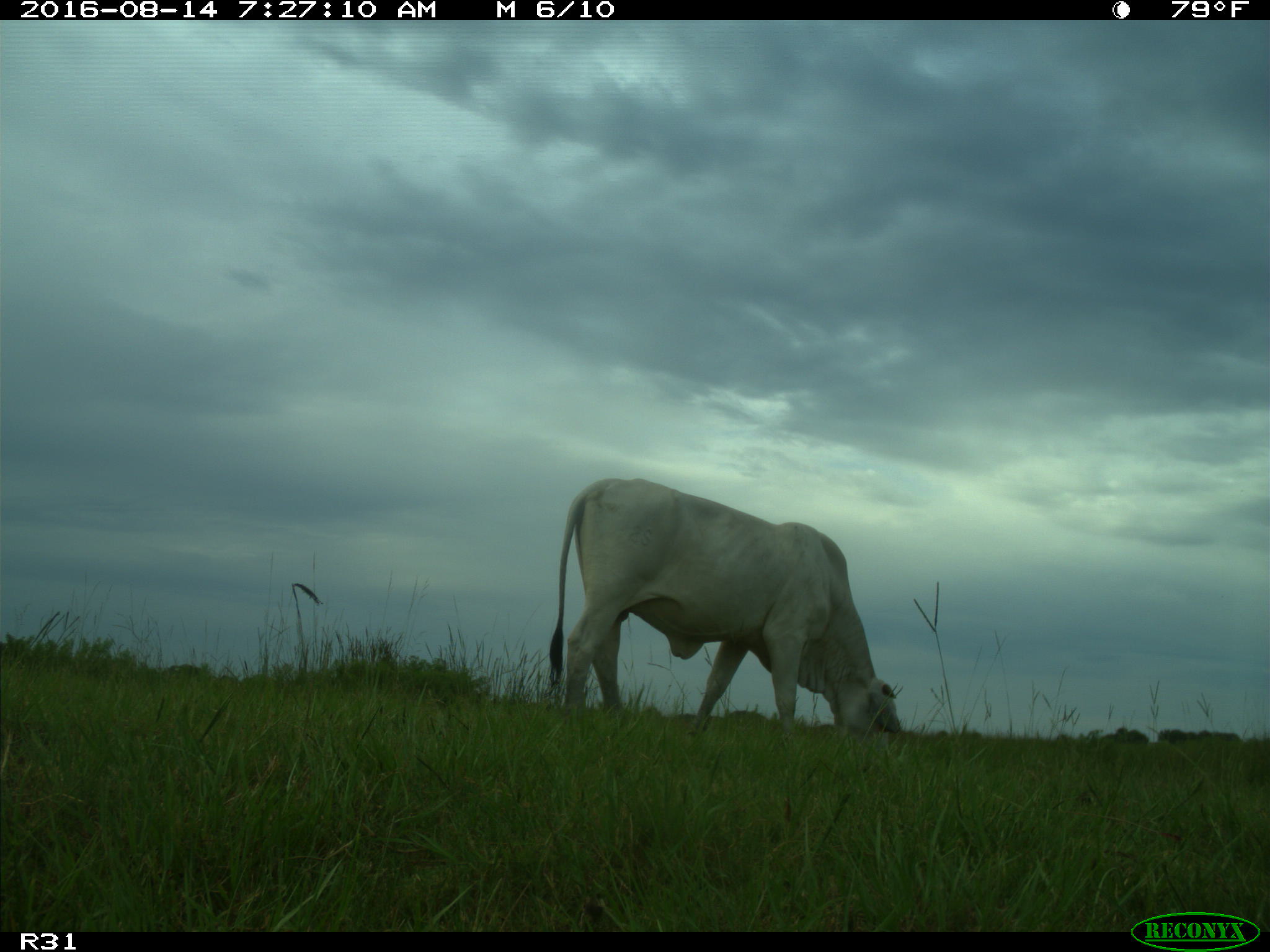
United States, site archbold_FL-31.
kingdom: Animalia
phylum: Chordata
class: Mammalia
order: Artiodactyla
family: Bovidae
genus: Bos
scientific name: Bos taurus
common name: domestic cow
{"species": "Bos taurus (domestic cow)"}